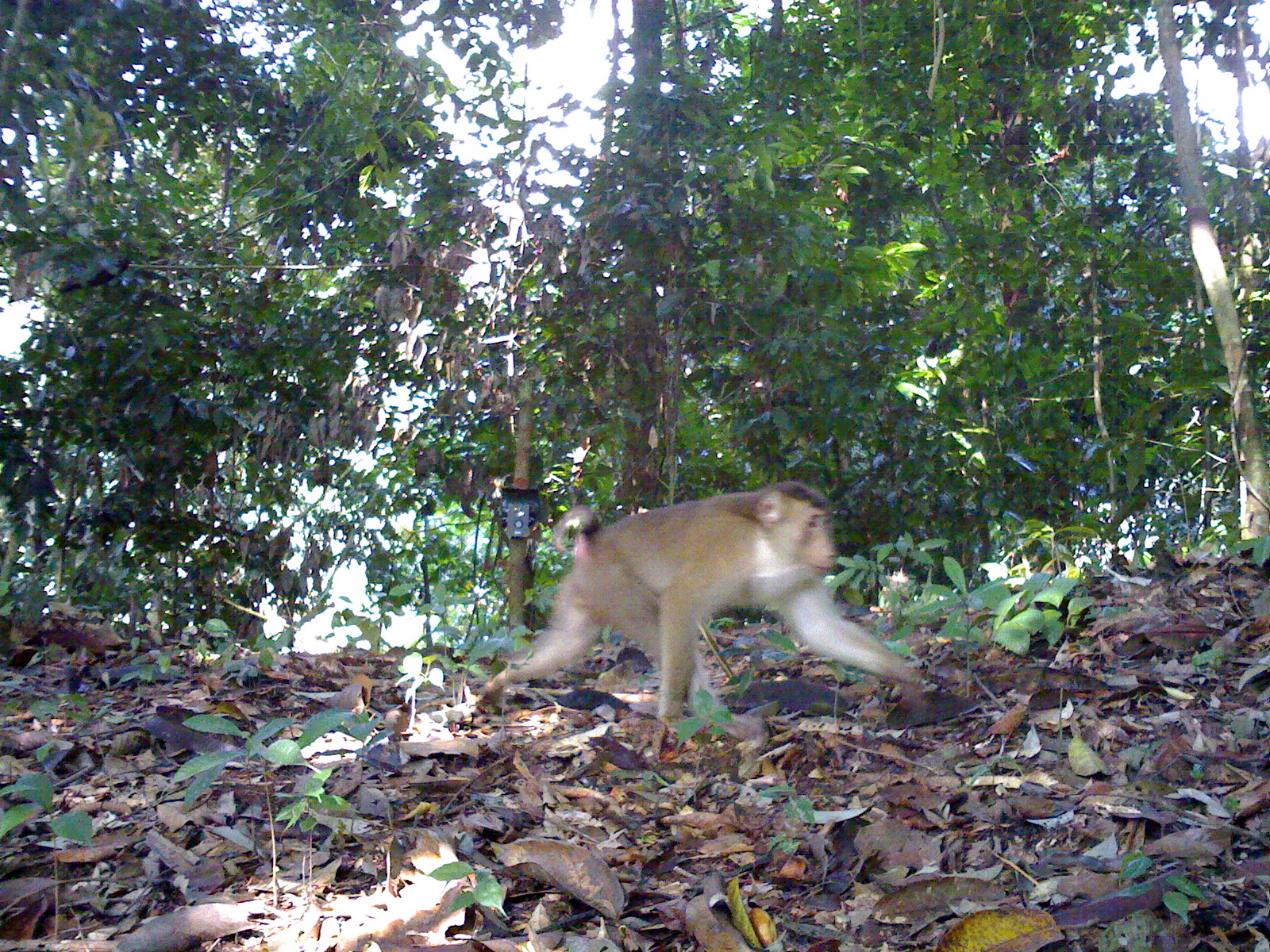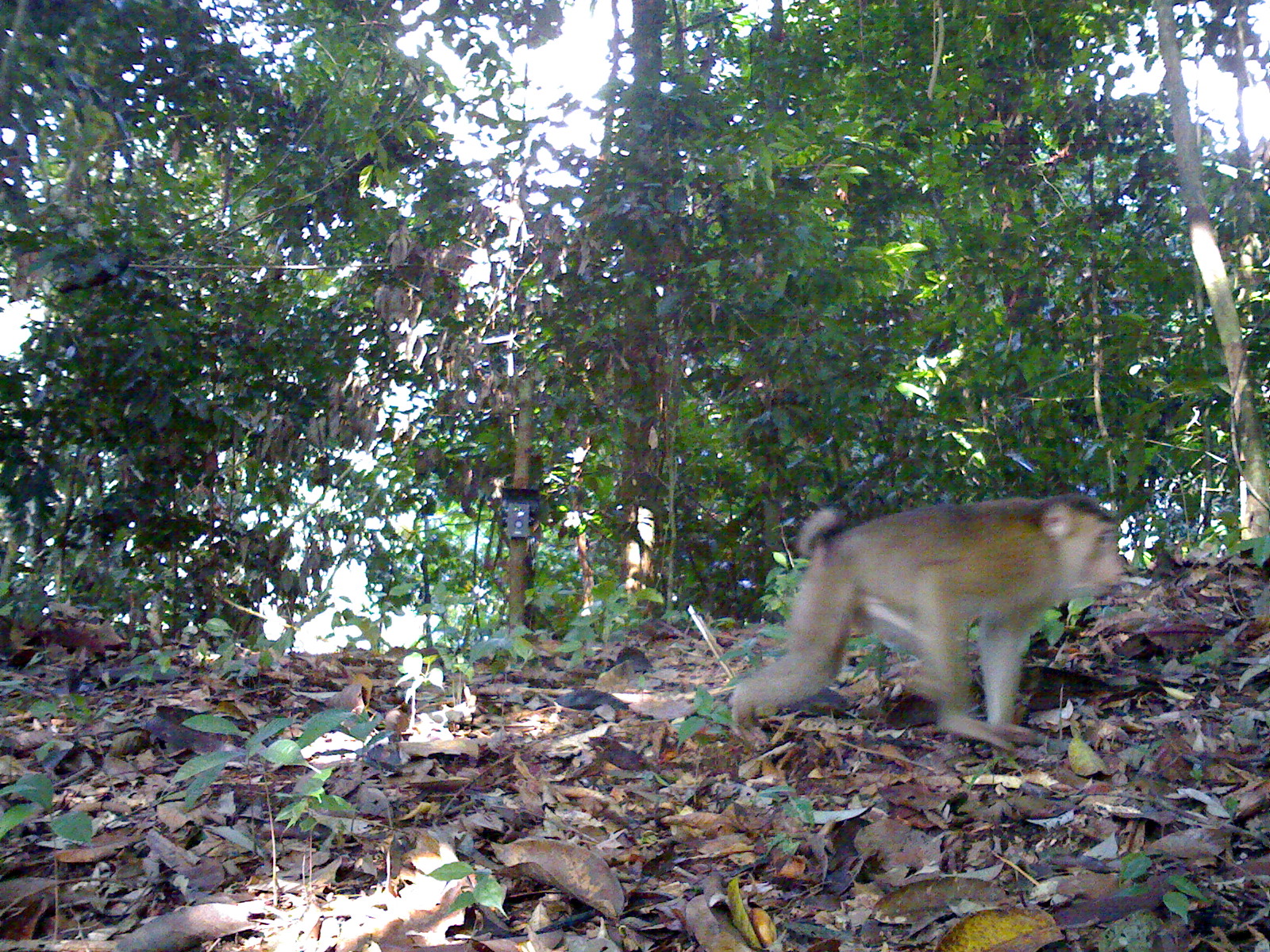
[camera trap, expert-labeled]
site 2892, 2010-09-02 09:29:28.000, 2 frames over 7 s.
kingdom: Animalia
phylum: Chordata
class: Mammalia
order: Primates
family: Cercopithecidae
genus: Macaca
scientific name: Macaca nemestrina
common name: southern pig-tailed macaque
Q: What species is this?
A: Macaca nemestrina (southern pig-tailed macaque).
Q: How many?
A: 1.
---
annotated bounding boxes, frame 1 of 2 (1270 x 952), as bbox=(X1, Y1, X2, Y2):
macaca nemestrina: bbox=(473, 481, 928, 744)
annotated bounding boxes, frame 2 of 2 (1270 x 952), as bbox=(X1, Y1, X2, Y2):
macaca nemestrina: bbox=(730, 490, 1125, 753)